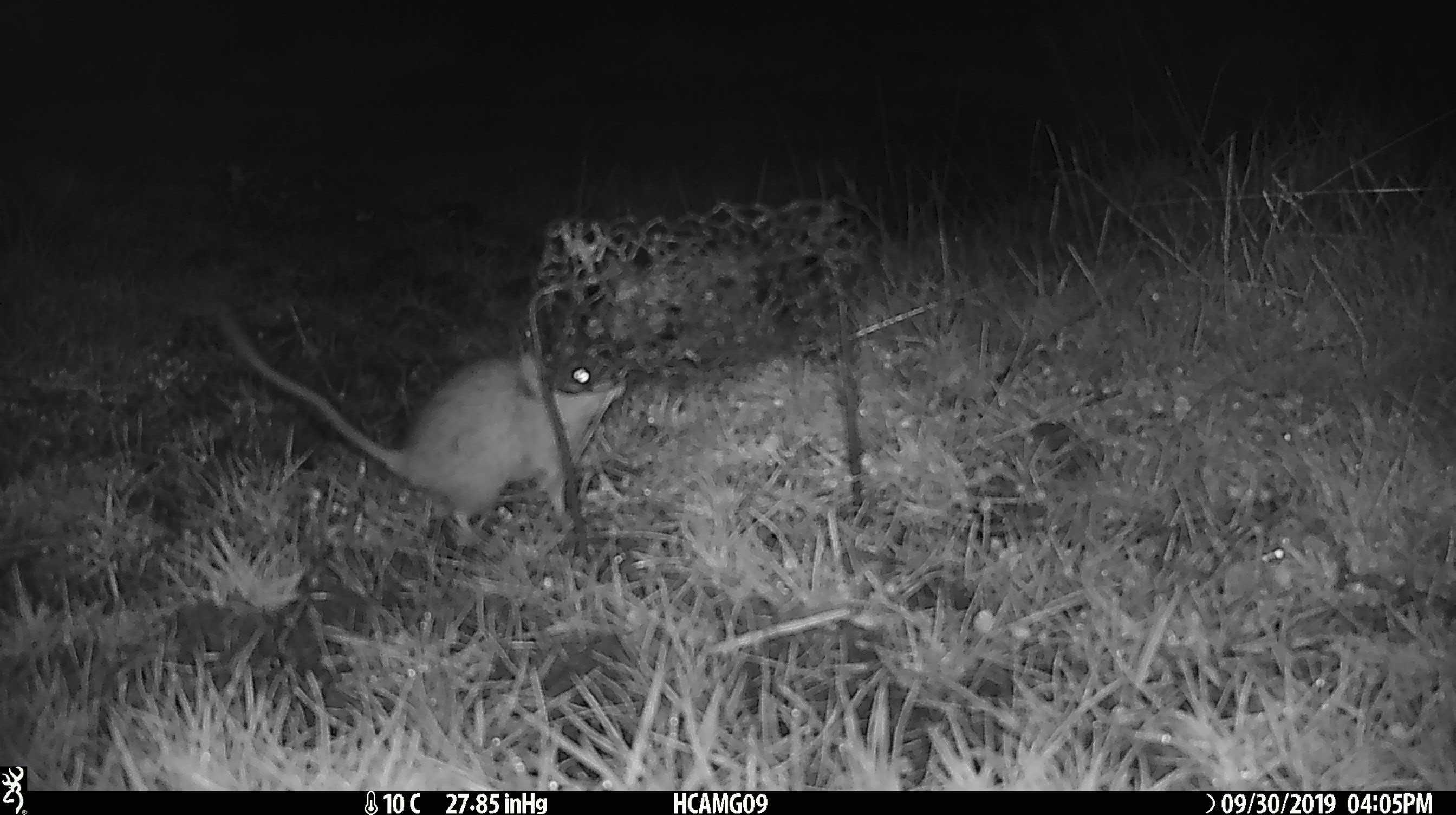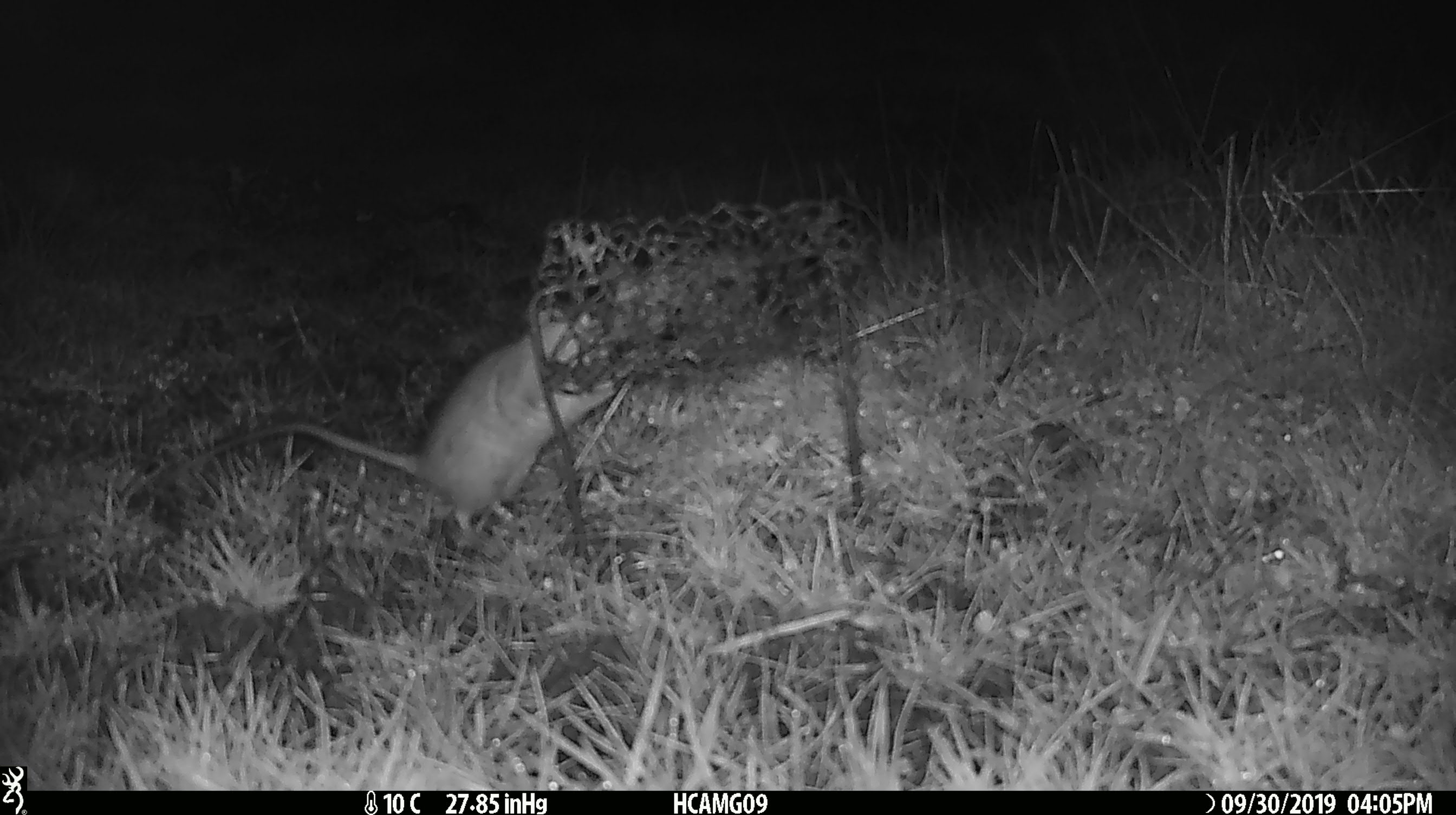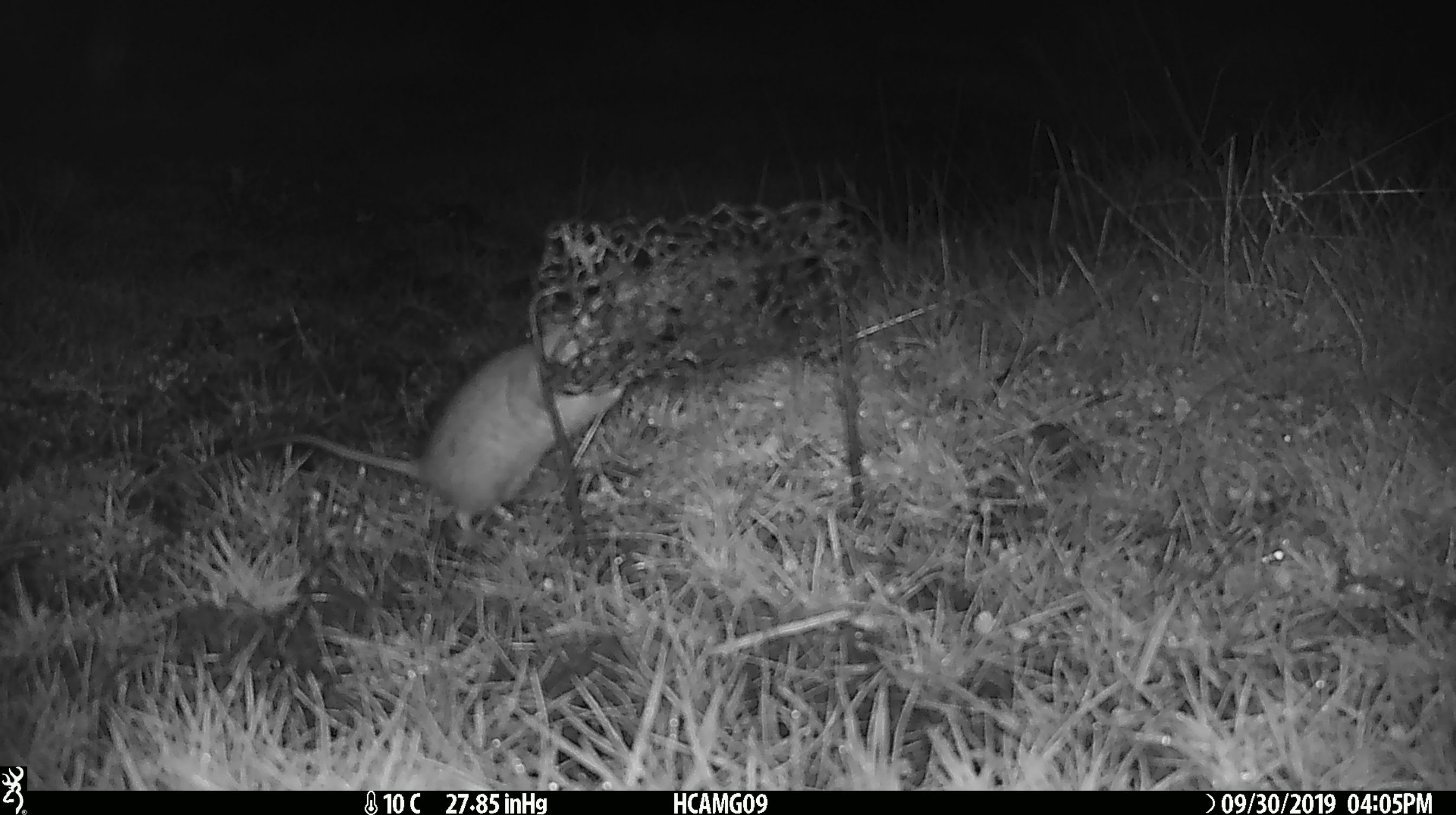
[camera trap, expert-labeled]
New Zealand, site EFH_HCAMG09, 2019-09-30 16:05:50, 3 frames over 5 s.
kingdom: Animalia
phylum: Chordata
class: Mammalia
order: Rodentia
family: Muridae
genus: Mus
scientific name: Mus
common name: mouse